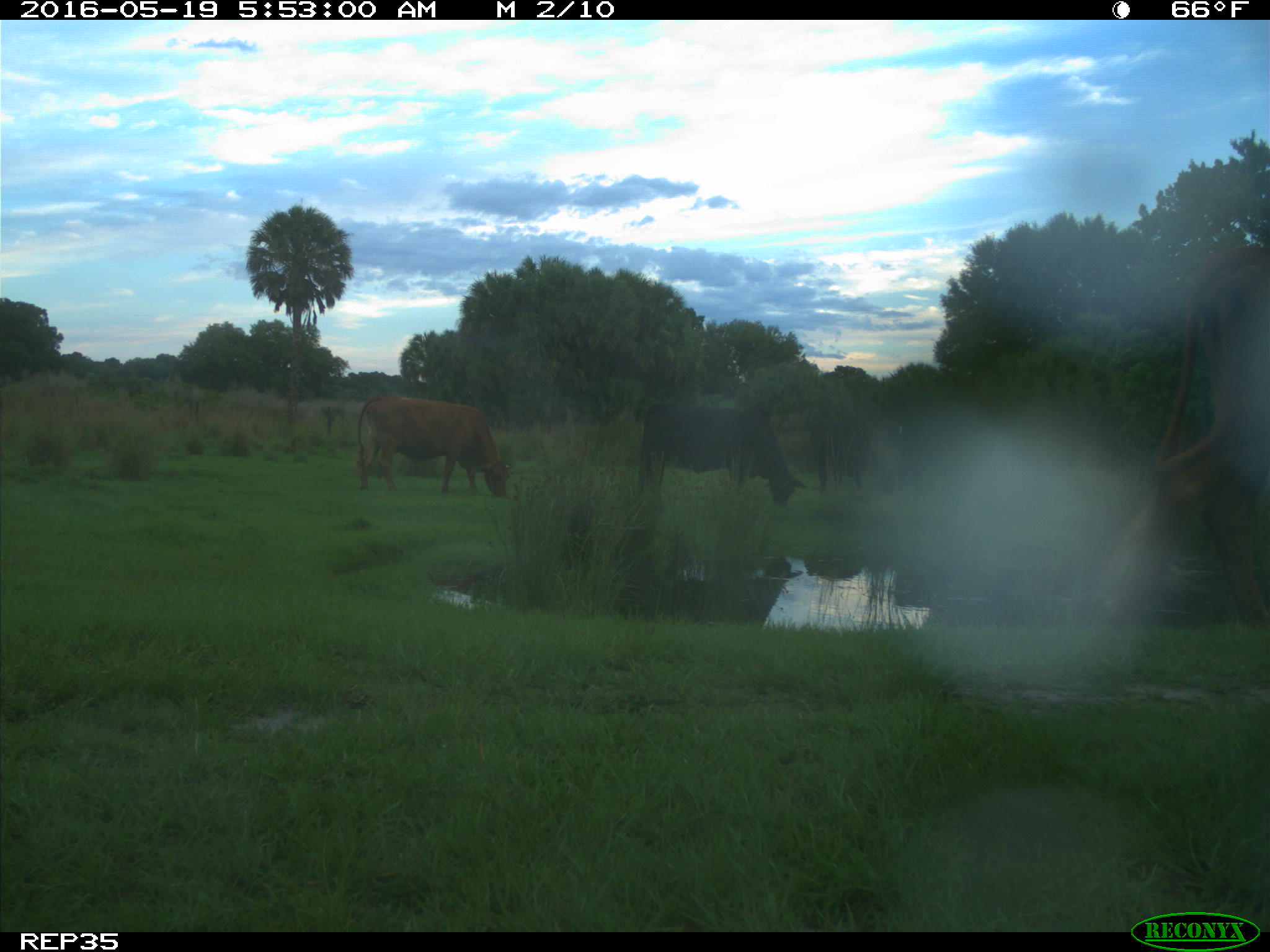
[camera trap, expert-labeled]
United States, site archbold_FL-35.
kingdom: Animalia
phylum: Chordata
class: Mammalia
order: Artiodactyla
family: Bovidae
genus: Bos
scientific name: Bos taurus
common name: domestic cow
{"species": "Bos taurus (domestic cow)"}